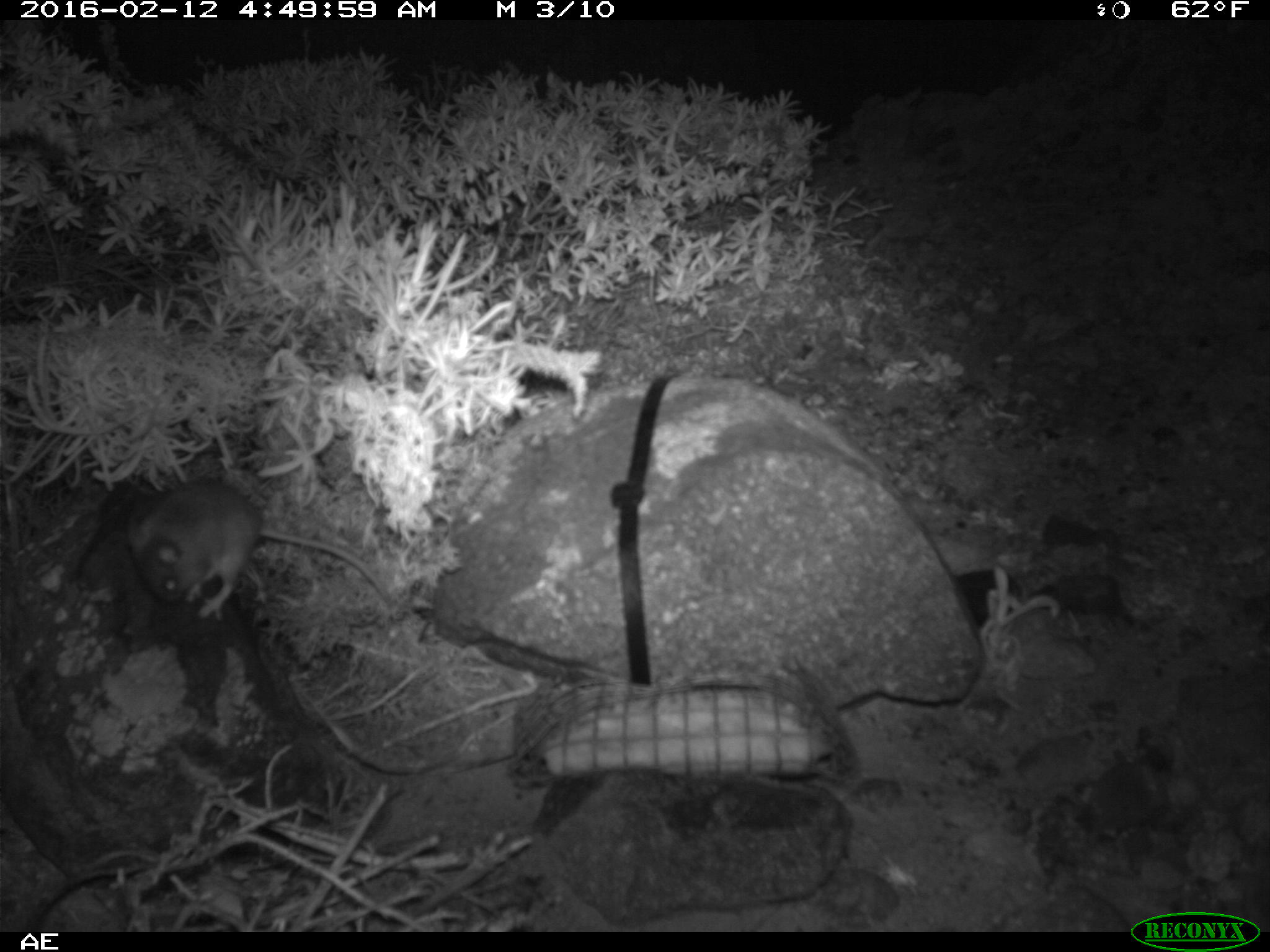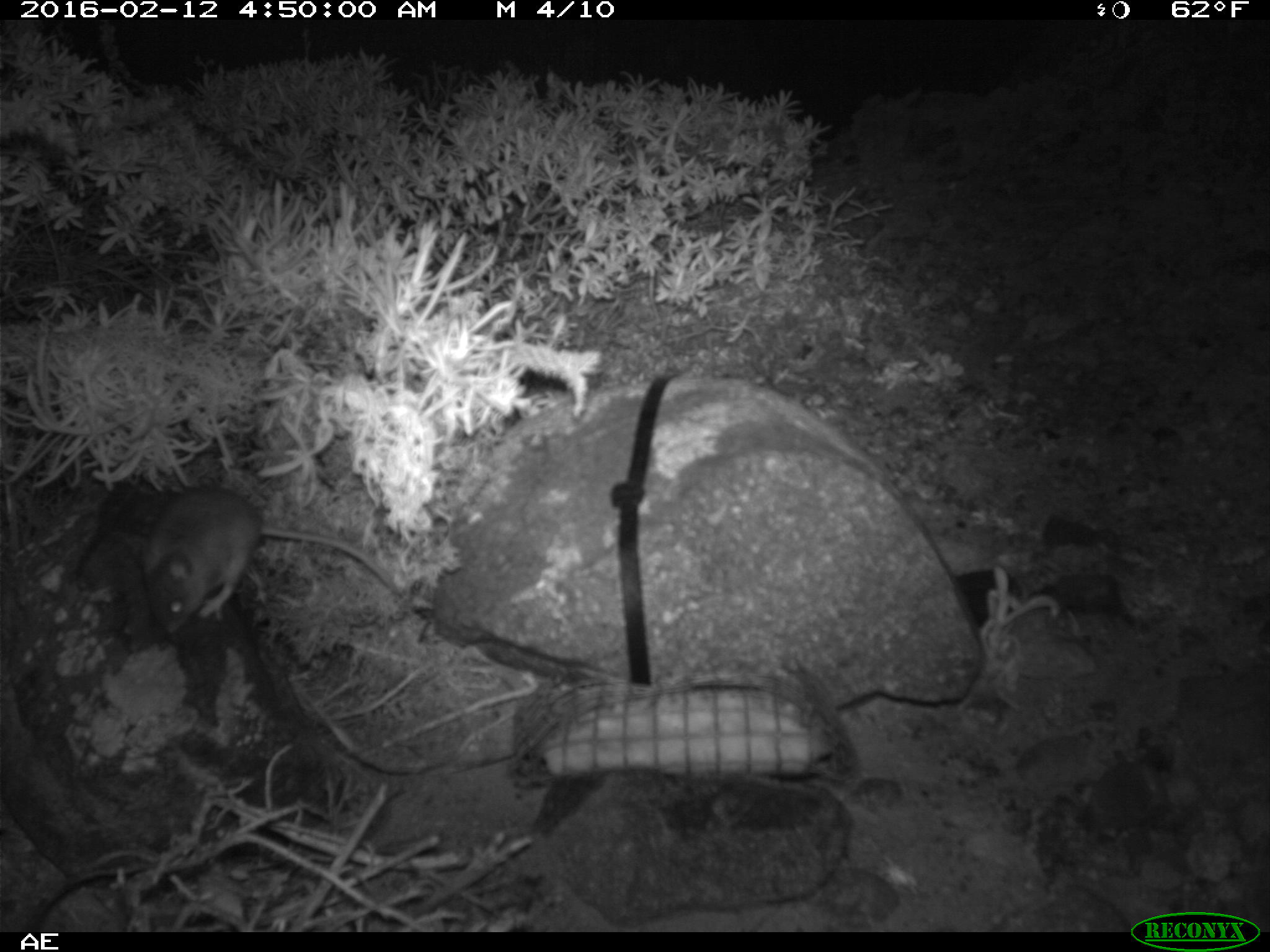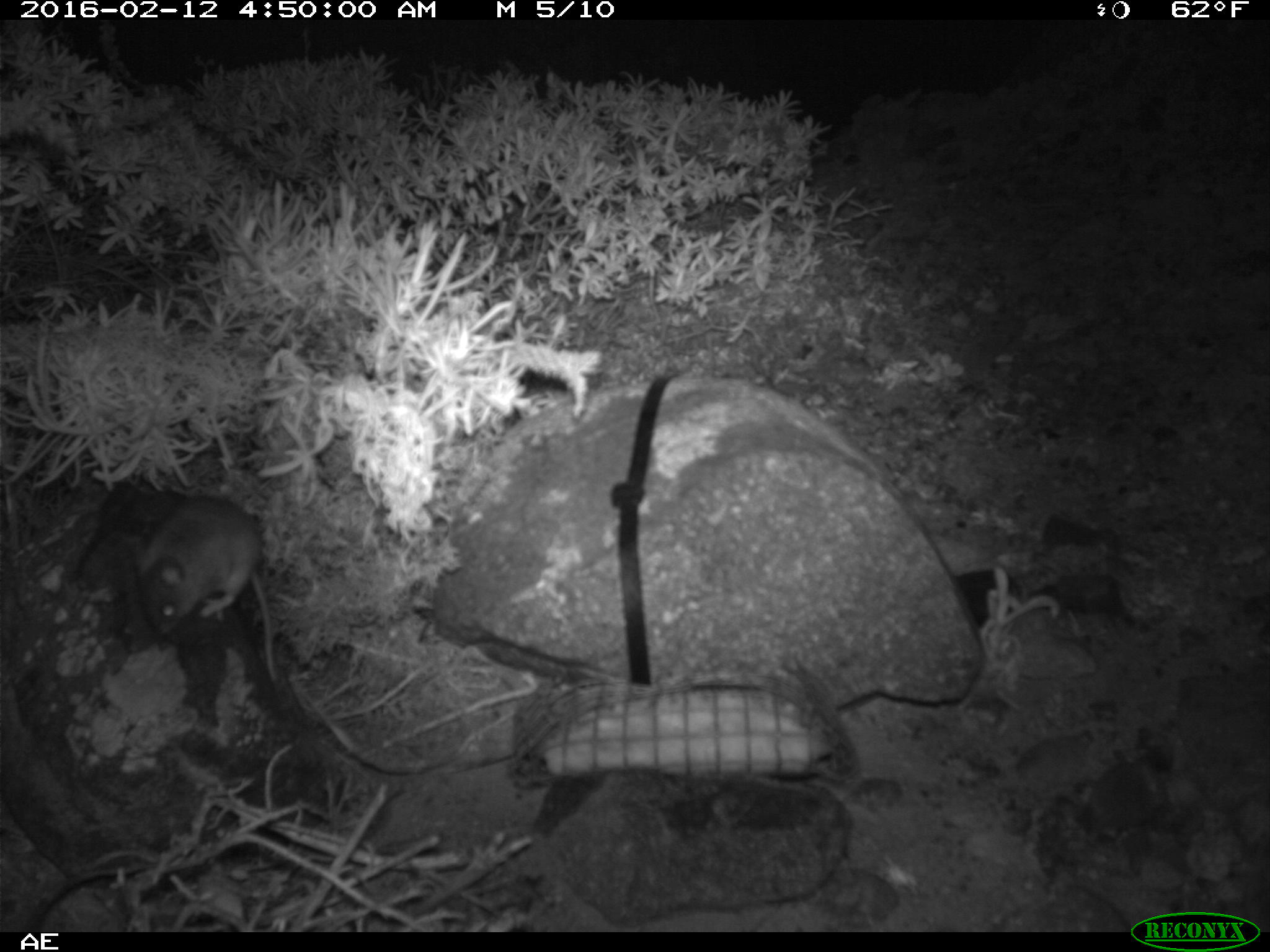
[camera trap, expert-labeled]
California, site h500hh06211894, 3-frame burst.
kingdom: Animalia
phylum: Chordata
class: Mammalia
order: Rodentia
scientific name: Rodentia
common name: rodent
Rodent (Rodentia).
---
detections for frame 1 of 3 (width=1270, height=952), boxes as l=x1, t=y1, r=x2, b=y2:
rodent: l=120, t=479, r=395, b=623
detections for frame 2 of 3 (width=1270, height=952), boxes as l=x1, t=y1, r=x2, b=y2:
rodent: l=127, t=484, r=404, b=633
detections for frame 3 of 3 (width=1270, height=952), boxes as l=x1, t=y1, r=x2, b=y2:
rodent: l=134, t=495, r=279, b=684